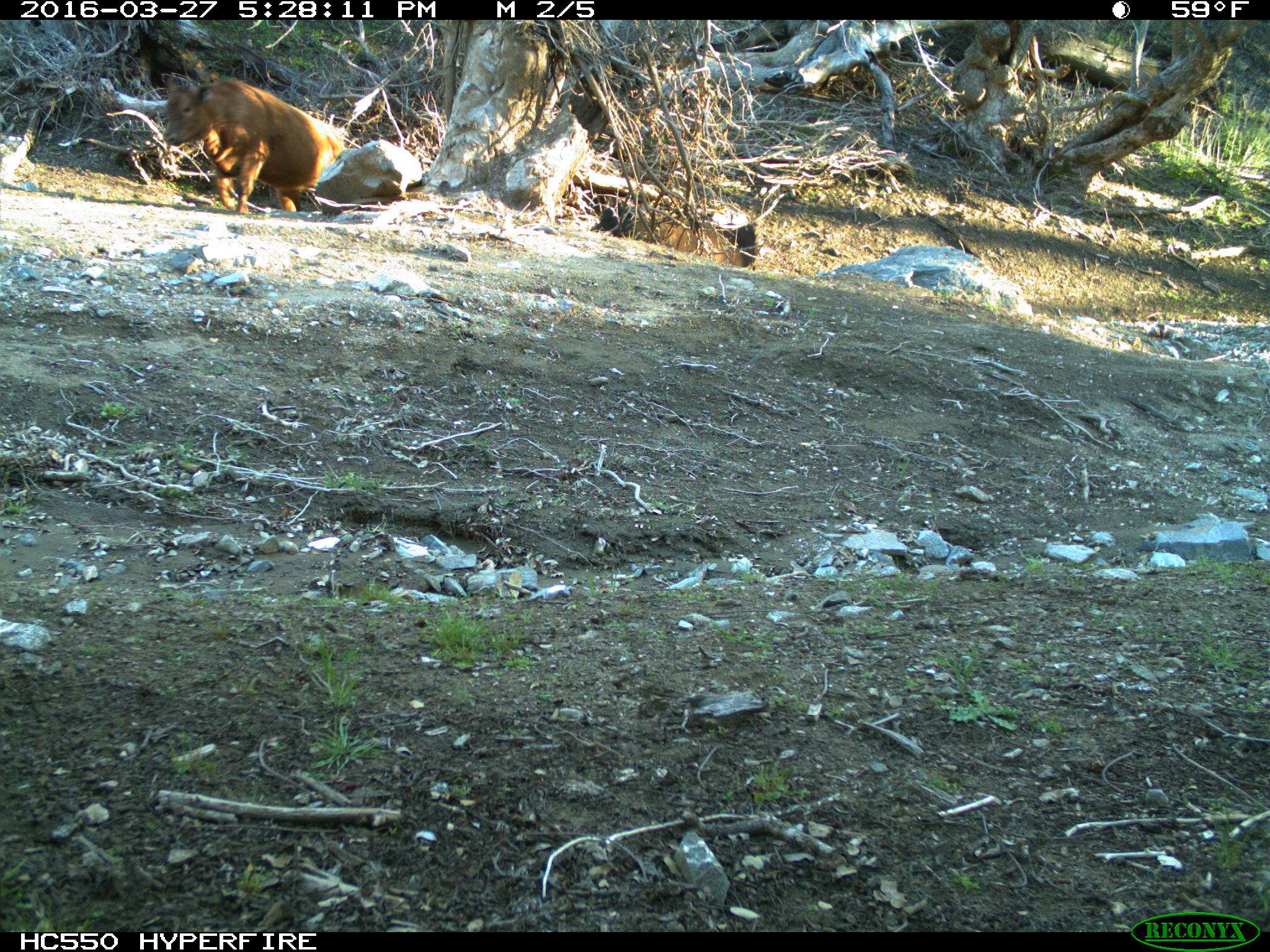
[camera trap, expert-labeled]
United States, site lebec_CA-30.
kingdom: Animalia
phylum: Chordata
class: Mammalia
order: Artiodactyla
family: Bovidae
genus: Bos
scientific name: Bos taurus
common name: domestic cow